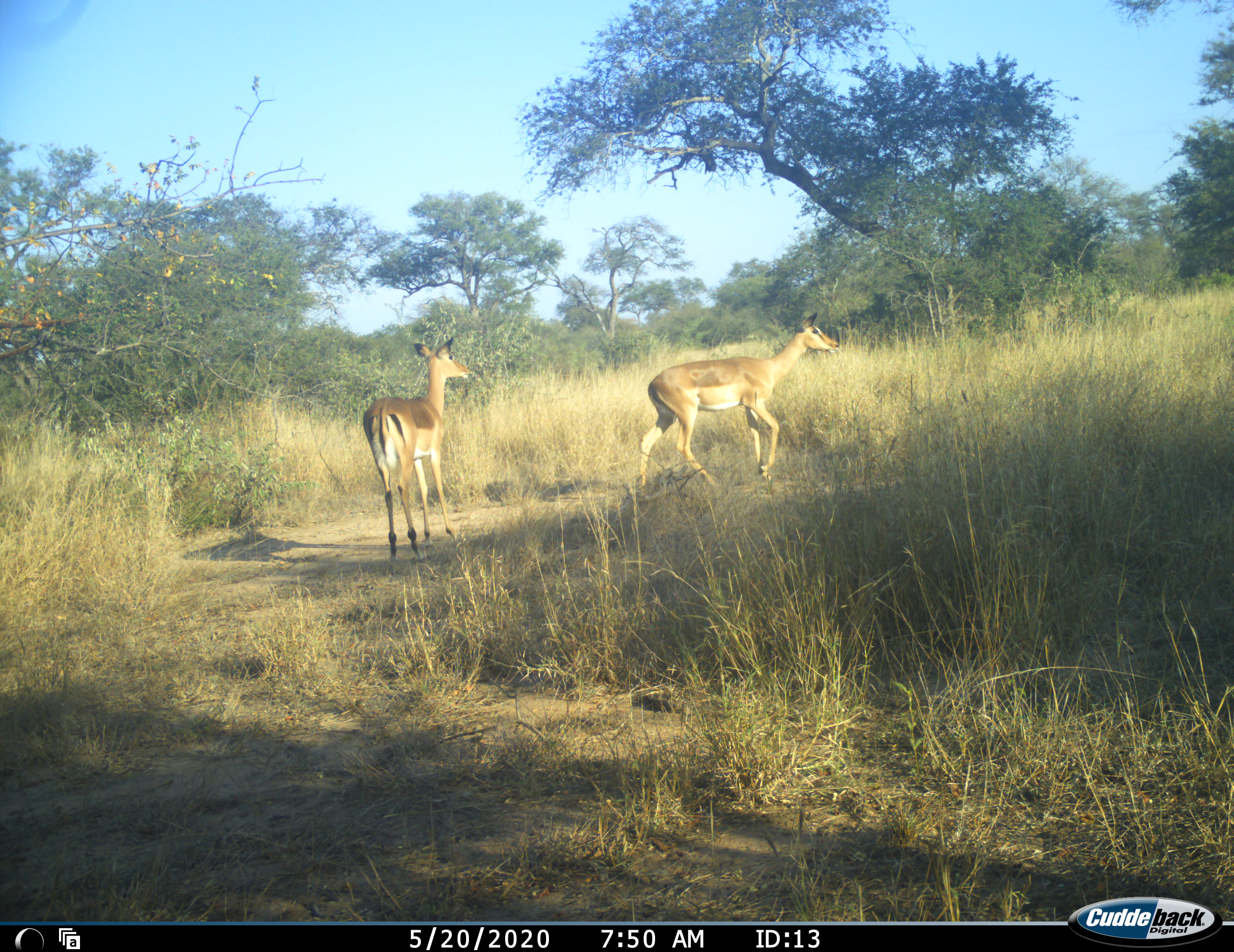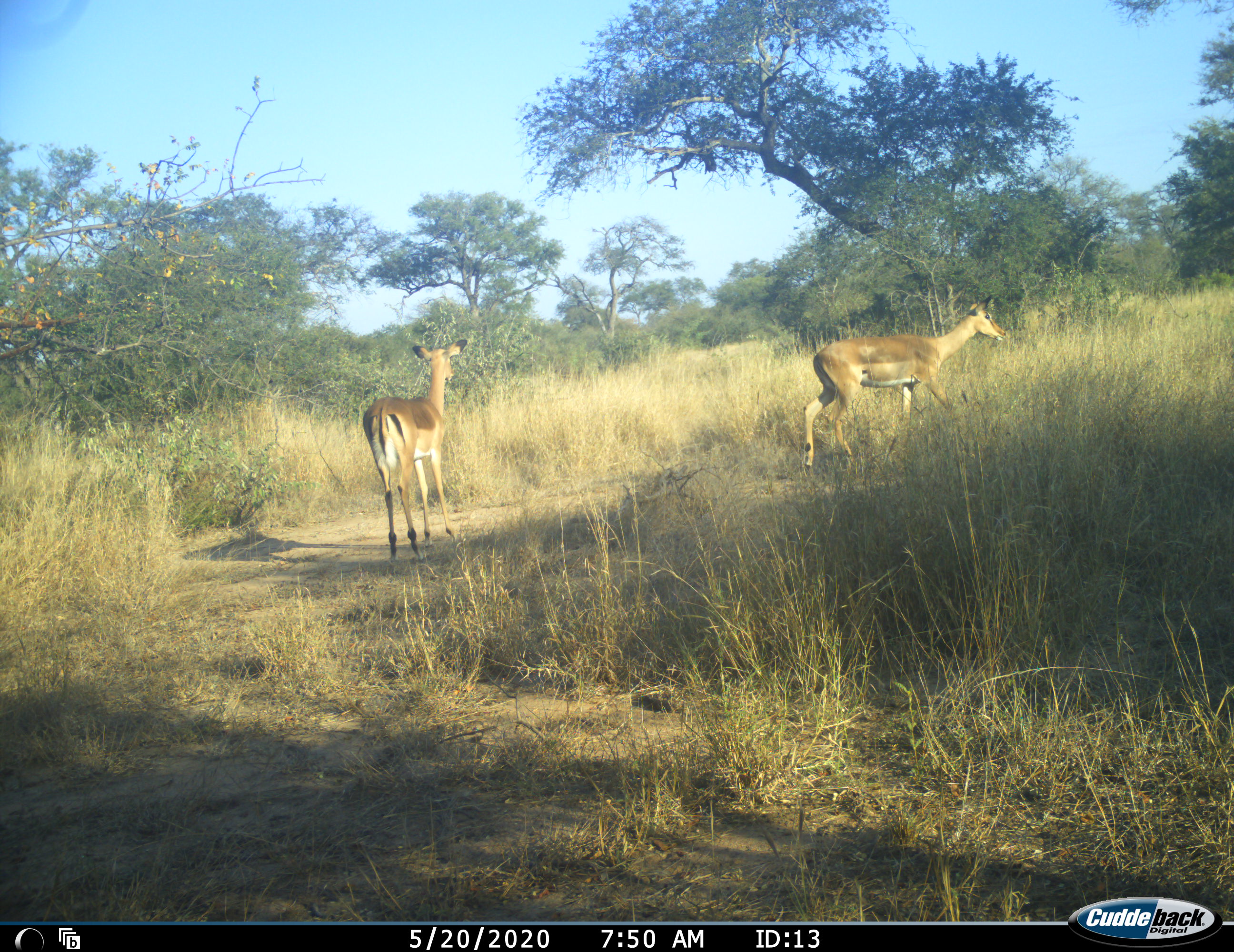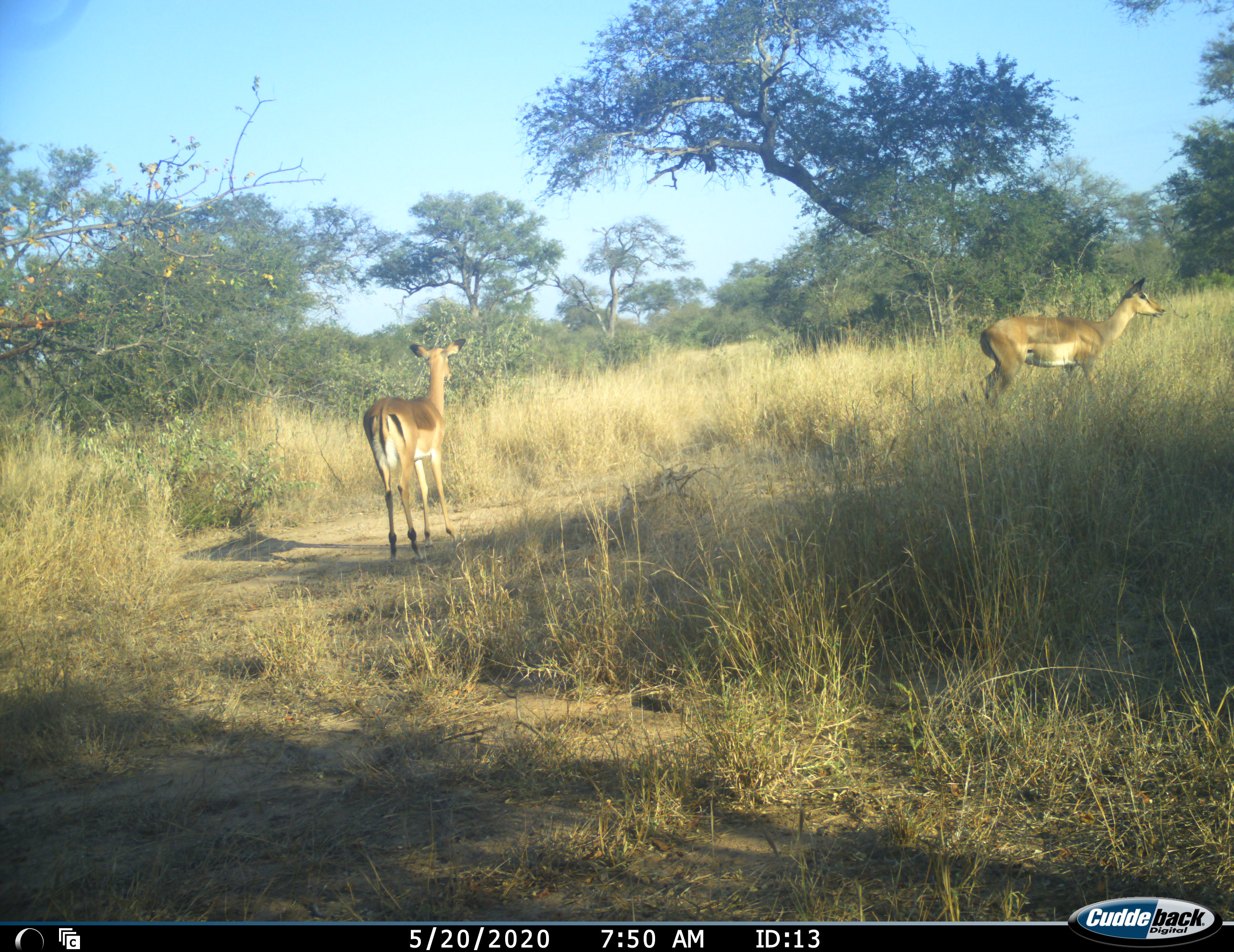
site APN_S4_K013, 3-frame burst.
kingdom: Animalia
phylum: Chordata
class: Mammalia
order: Artiodactyla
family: Bovidae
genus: Aepyceros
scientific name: Aepyceros melampus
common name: impala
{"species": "impala (Aepyceros melampus)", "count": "2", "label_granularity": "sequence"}